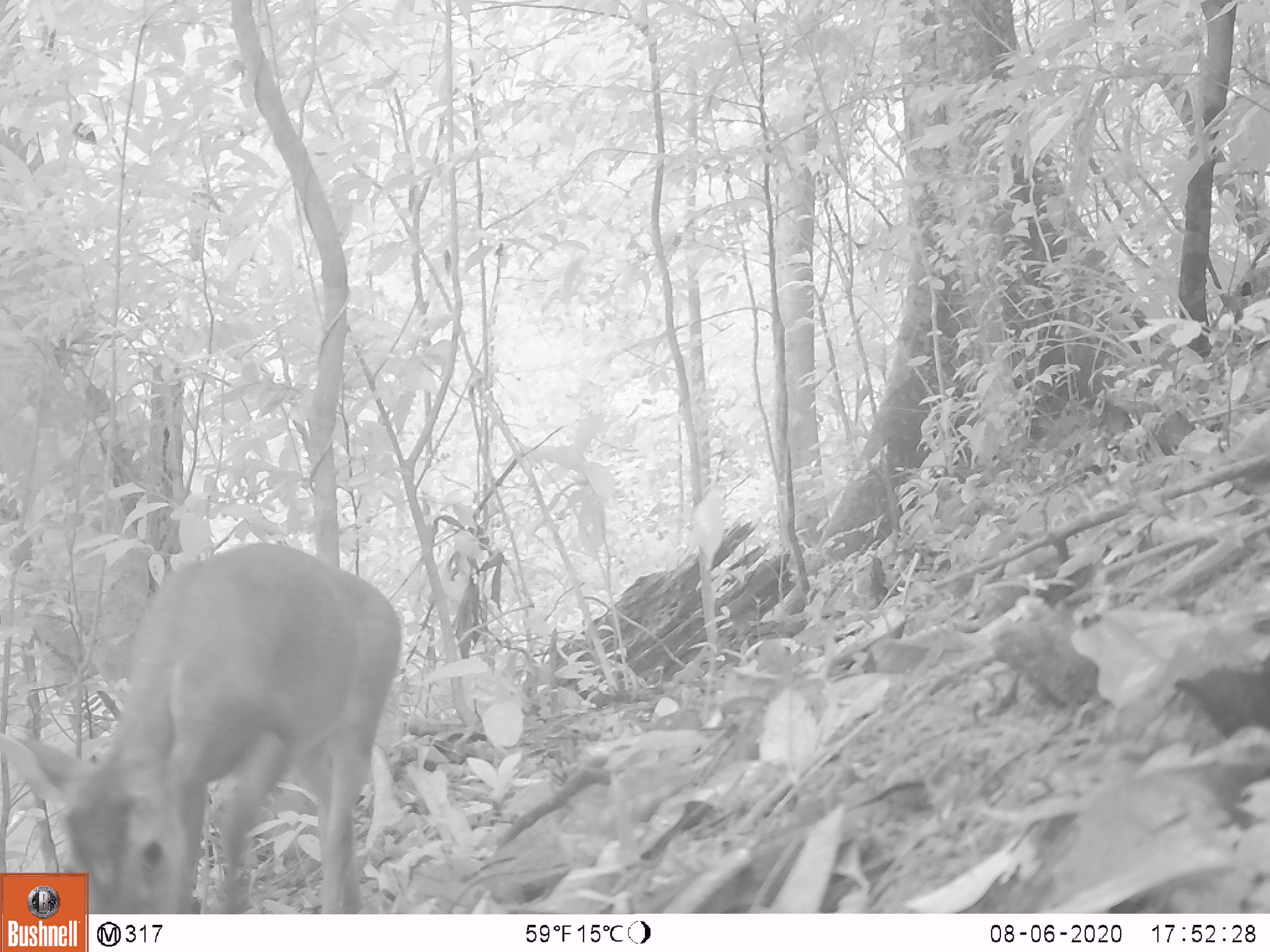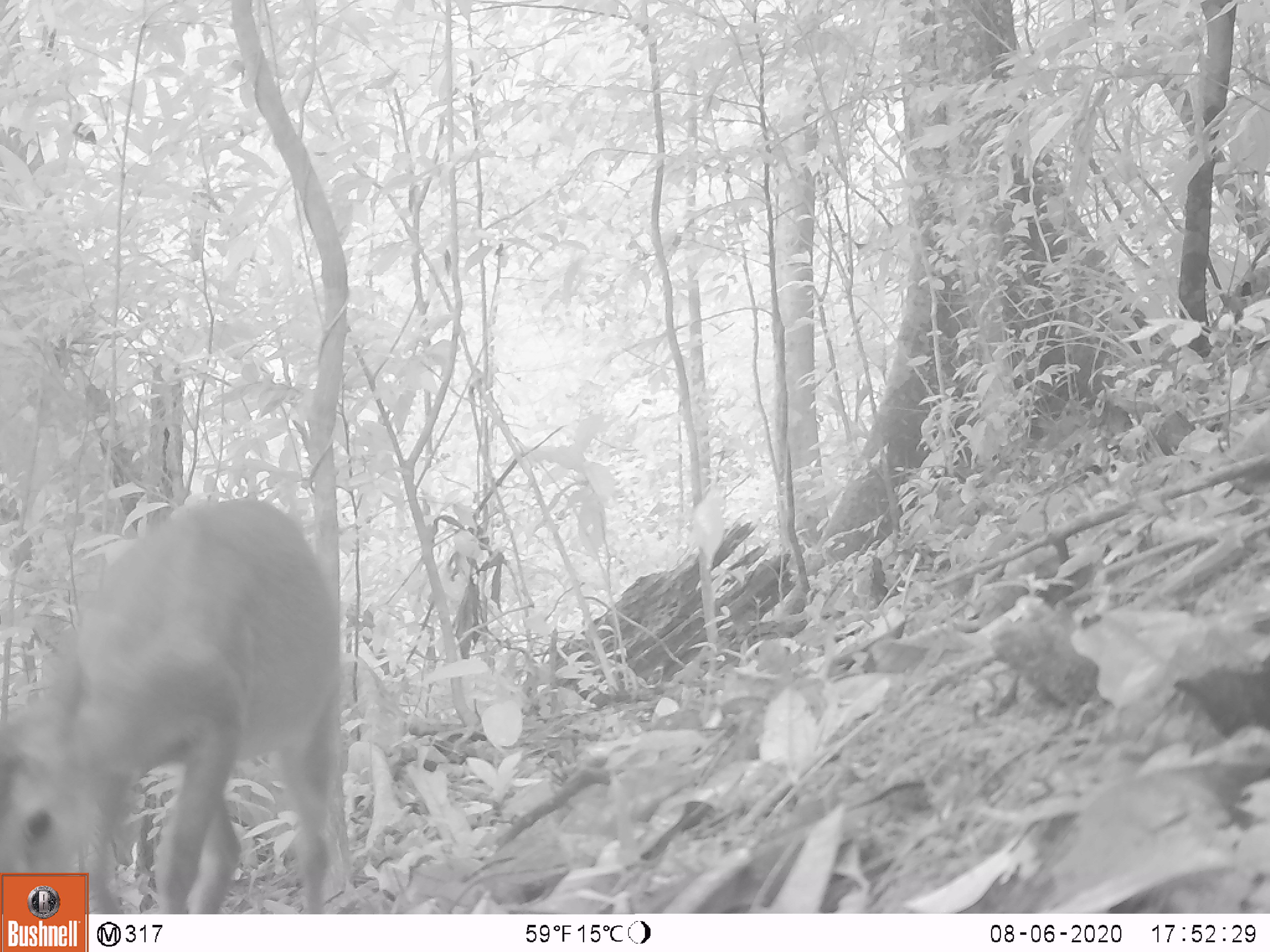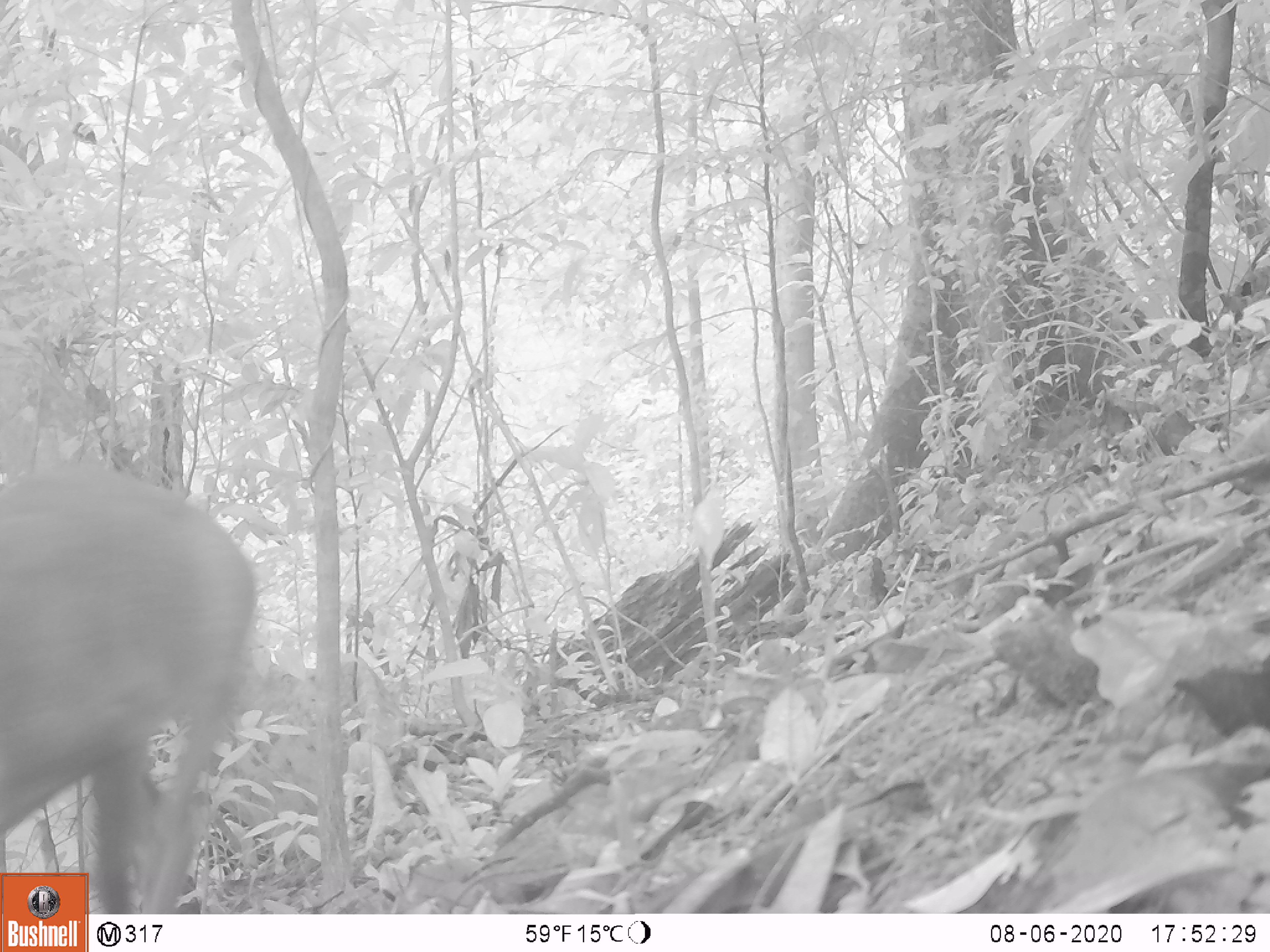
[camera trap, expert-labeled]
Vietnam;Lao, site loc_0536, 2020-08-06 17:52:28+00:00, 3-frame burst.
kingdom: Animalia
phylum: Chordata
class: Mammalia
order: Artiodactyla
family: Cervidae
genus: Muntiacus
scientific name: Muntiacus vuquangensis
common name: large-antlered muntjac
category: large antlered muntjac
Large antlered muntjac (large-antlered muntjac) (Muntiacus vuquangensis). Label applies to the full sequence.